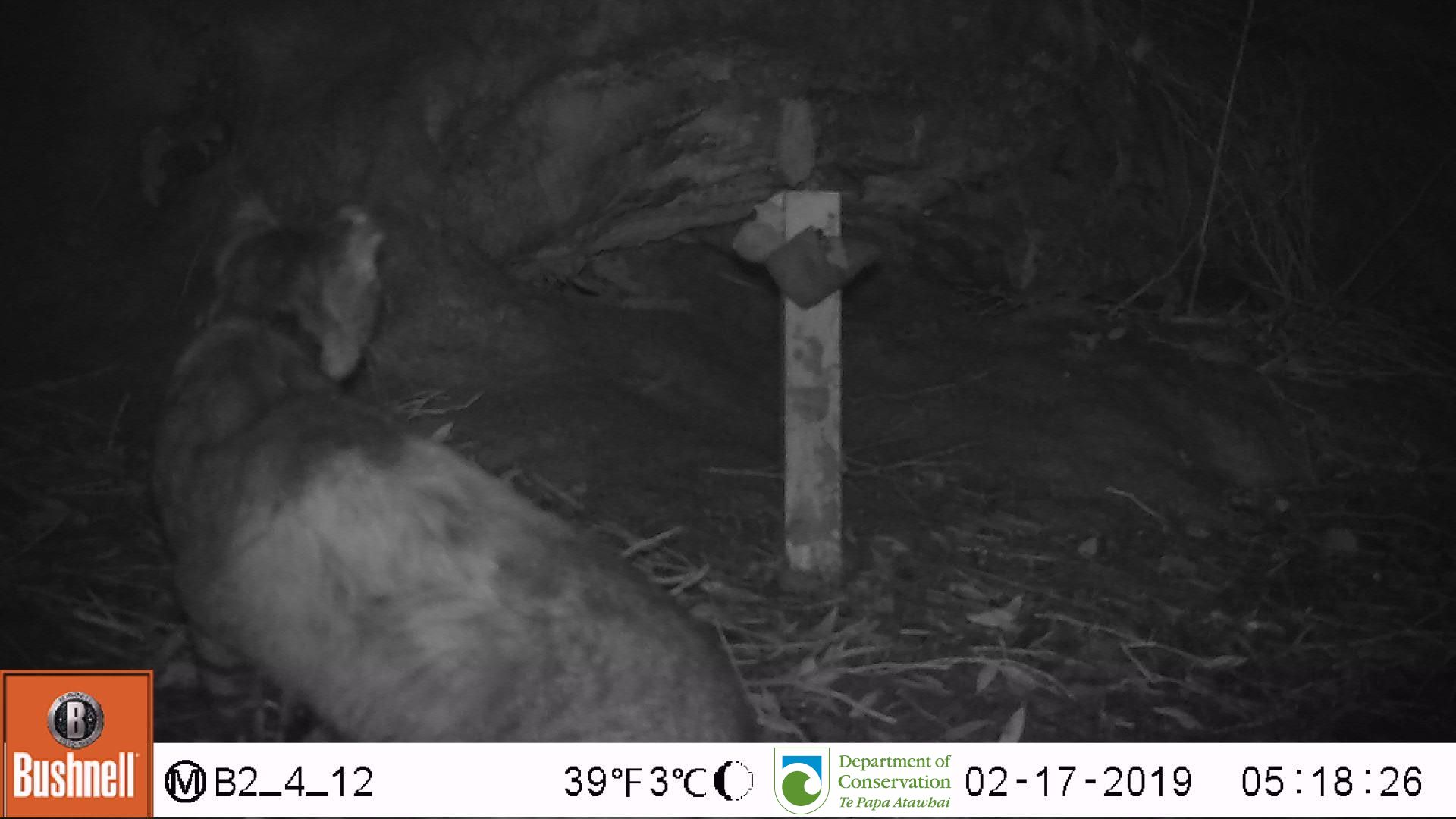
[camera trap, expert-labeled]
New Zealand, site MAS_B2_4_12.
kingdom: Animalia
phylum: Chordata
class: Mammalia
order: Carnivora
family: Felidae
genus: Felis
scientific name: Felis catus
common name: domestic cat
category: cat